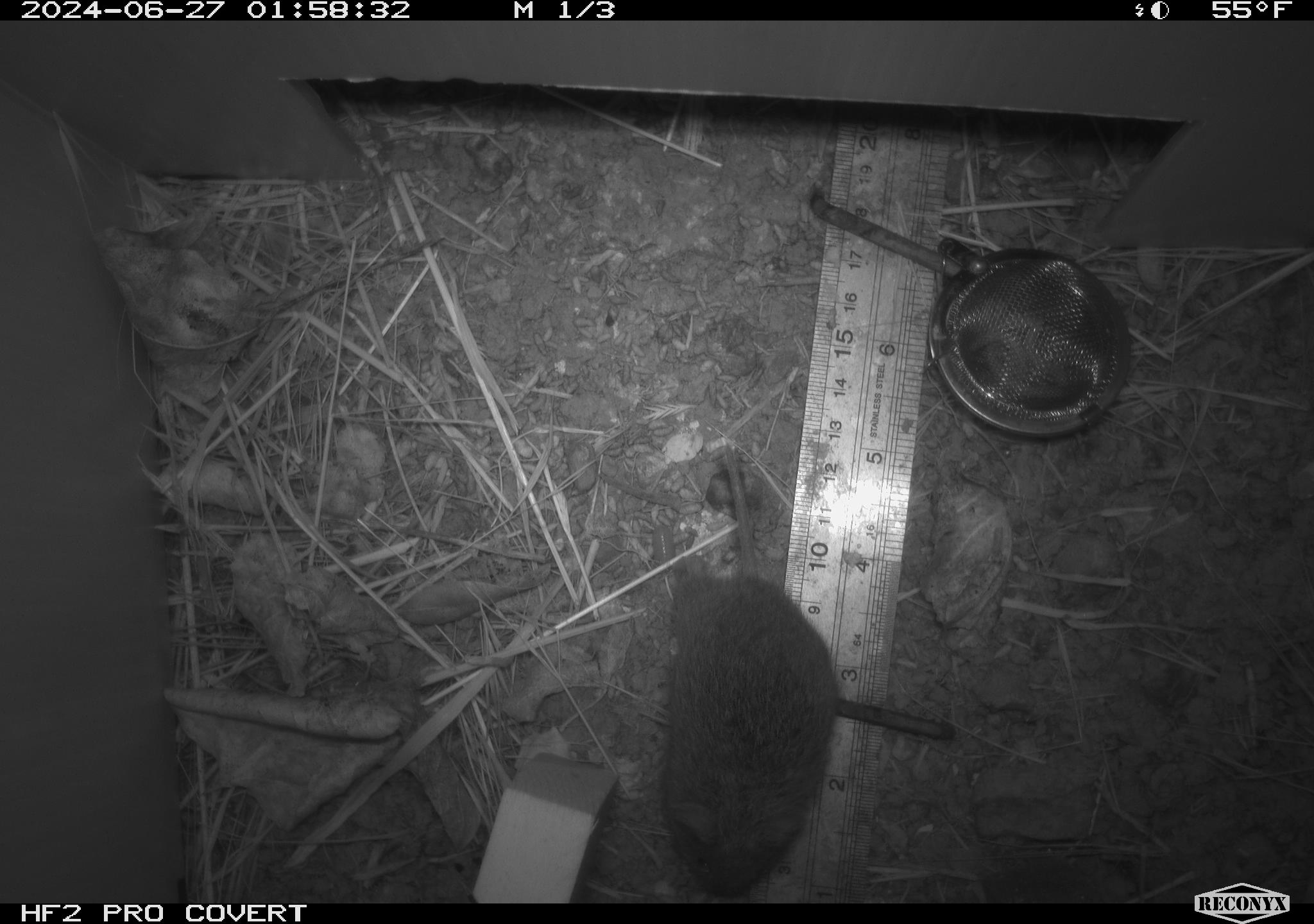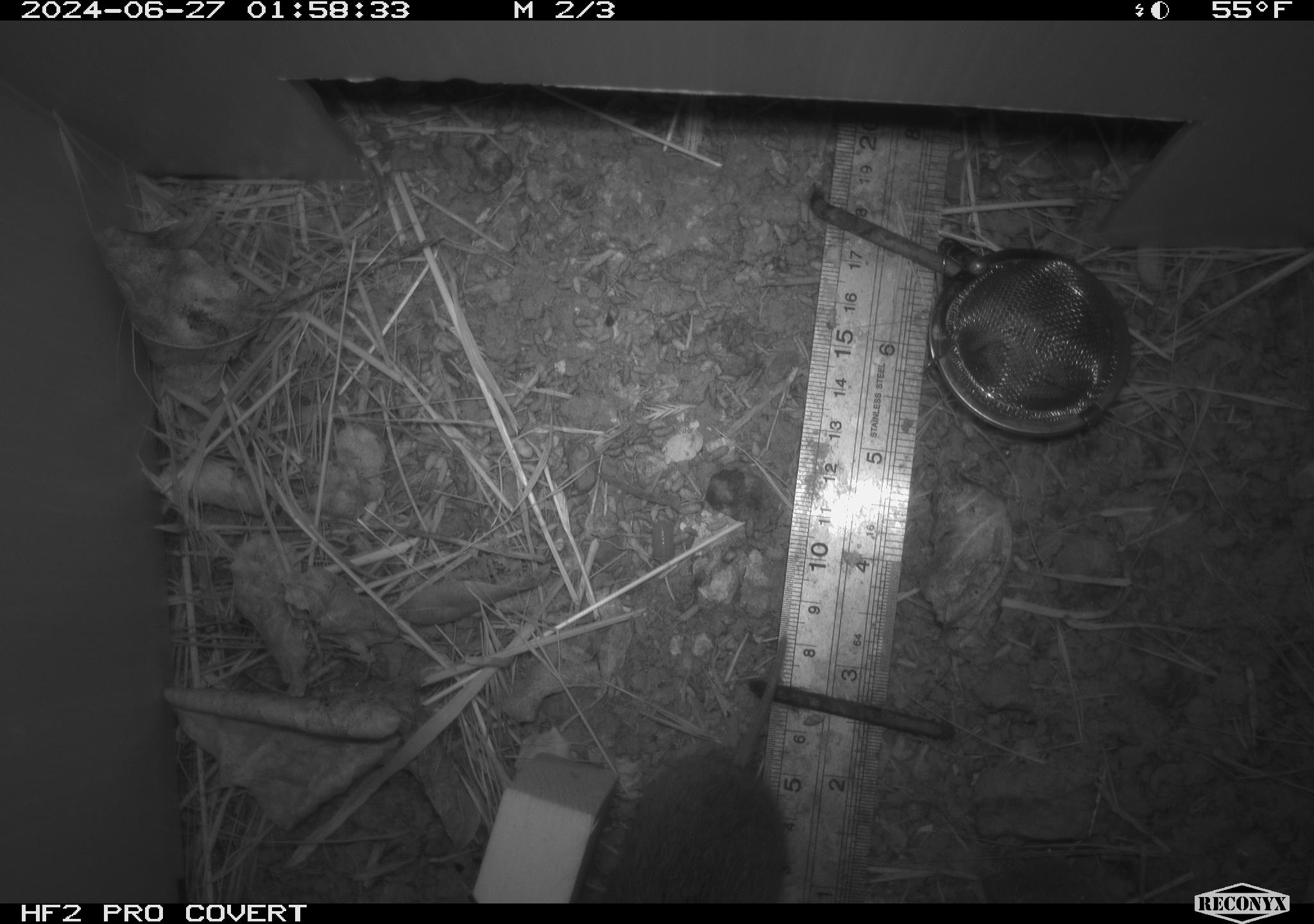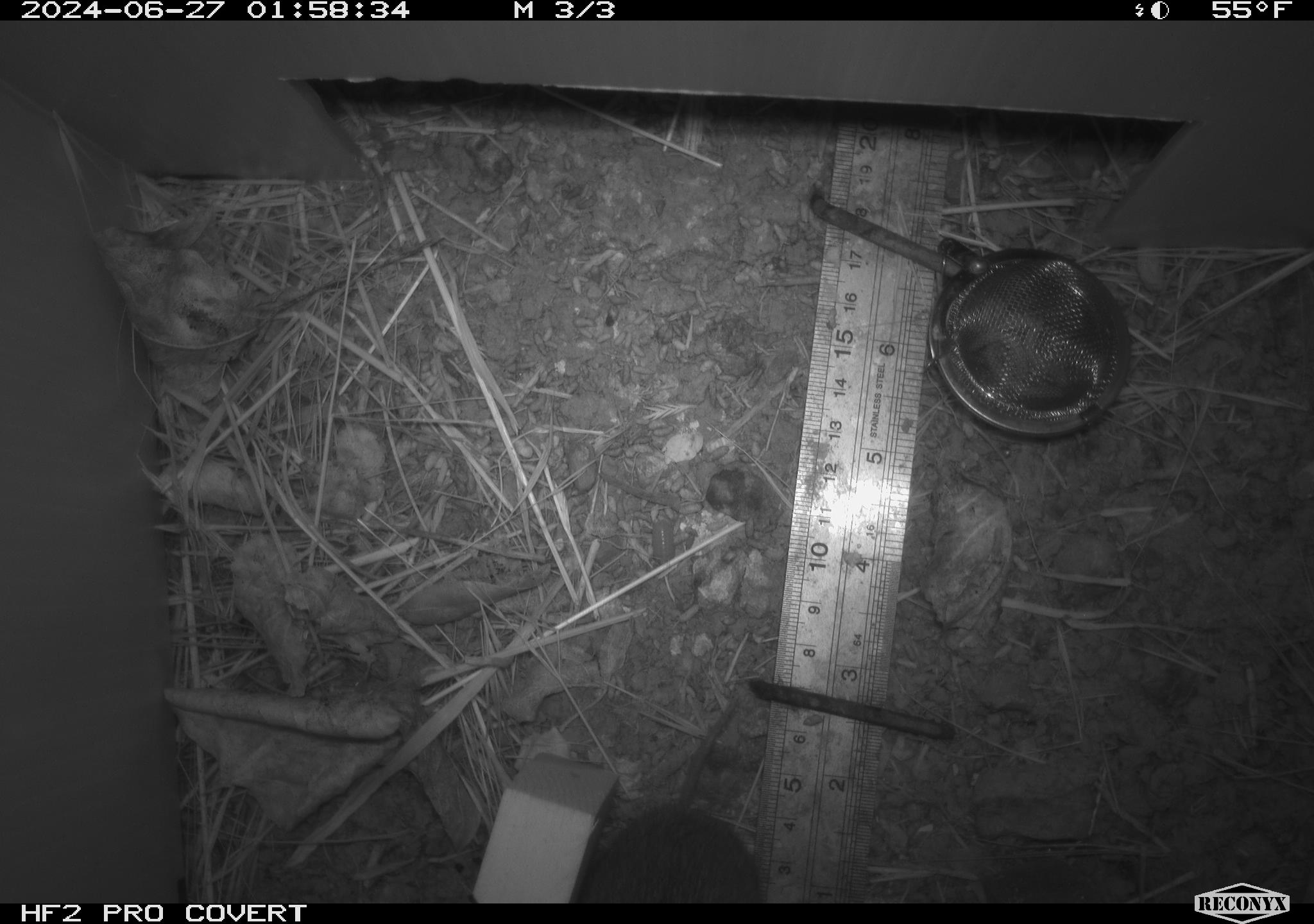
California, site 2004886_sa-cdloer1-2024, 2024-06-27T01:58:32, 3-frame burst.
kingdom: Animalia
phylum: Chordata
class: Mammalia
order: Rodentia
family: Cricetidae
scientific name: Arvicolinae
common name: voles, lemmings, and muskrats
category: arvicolinae subfamily